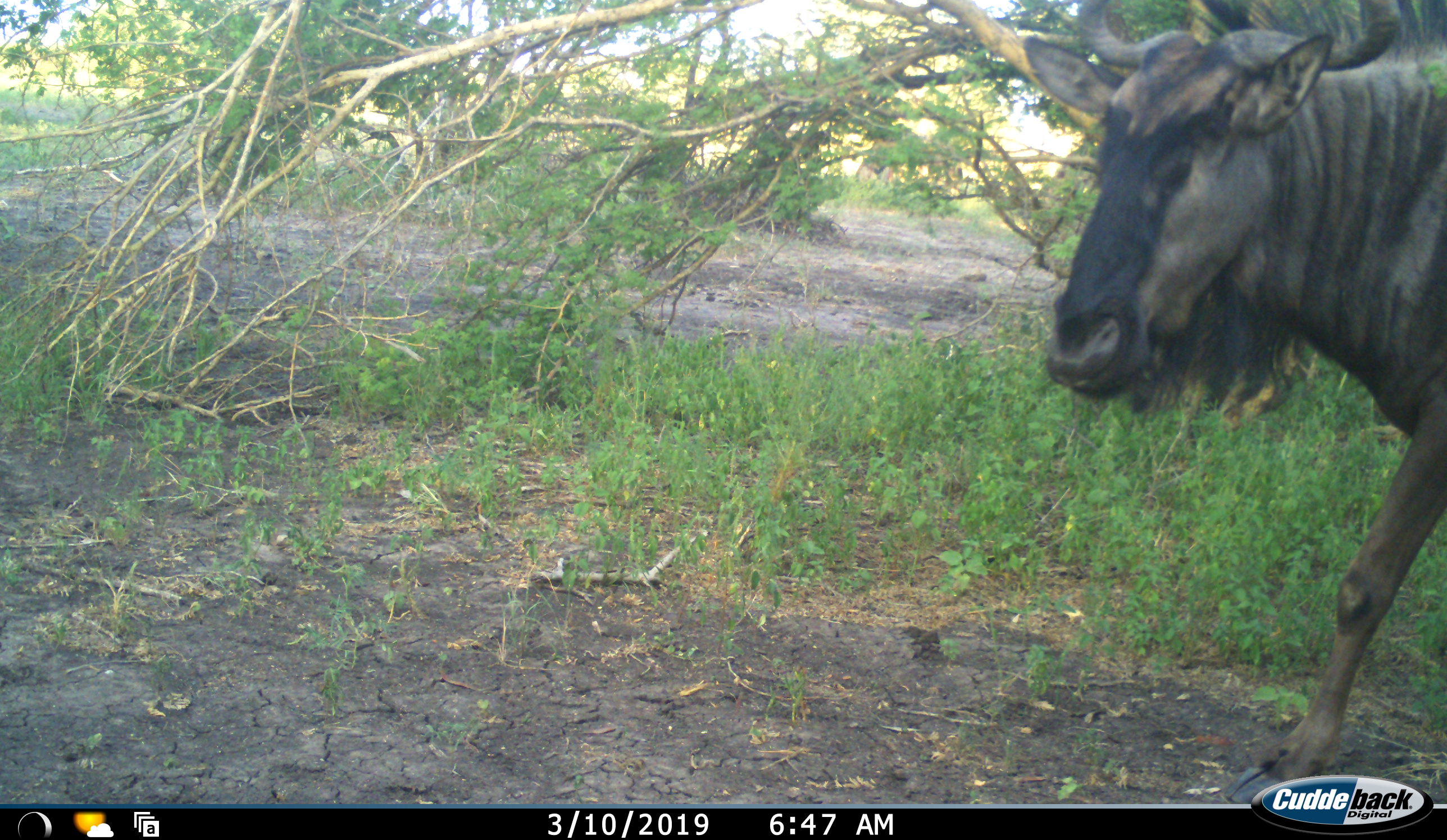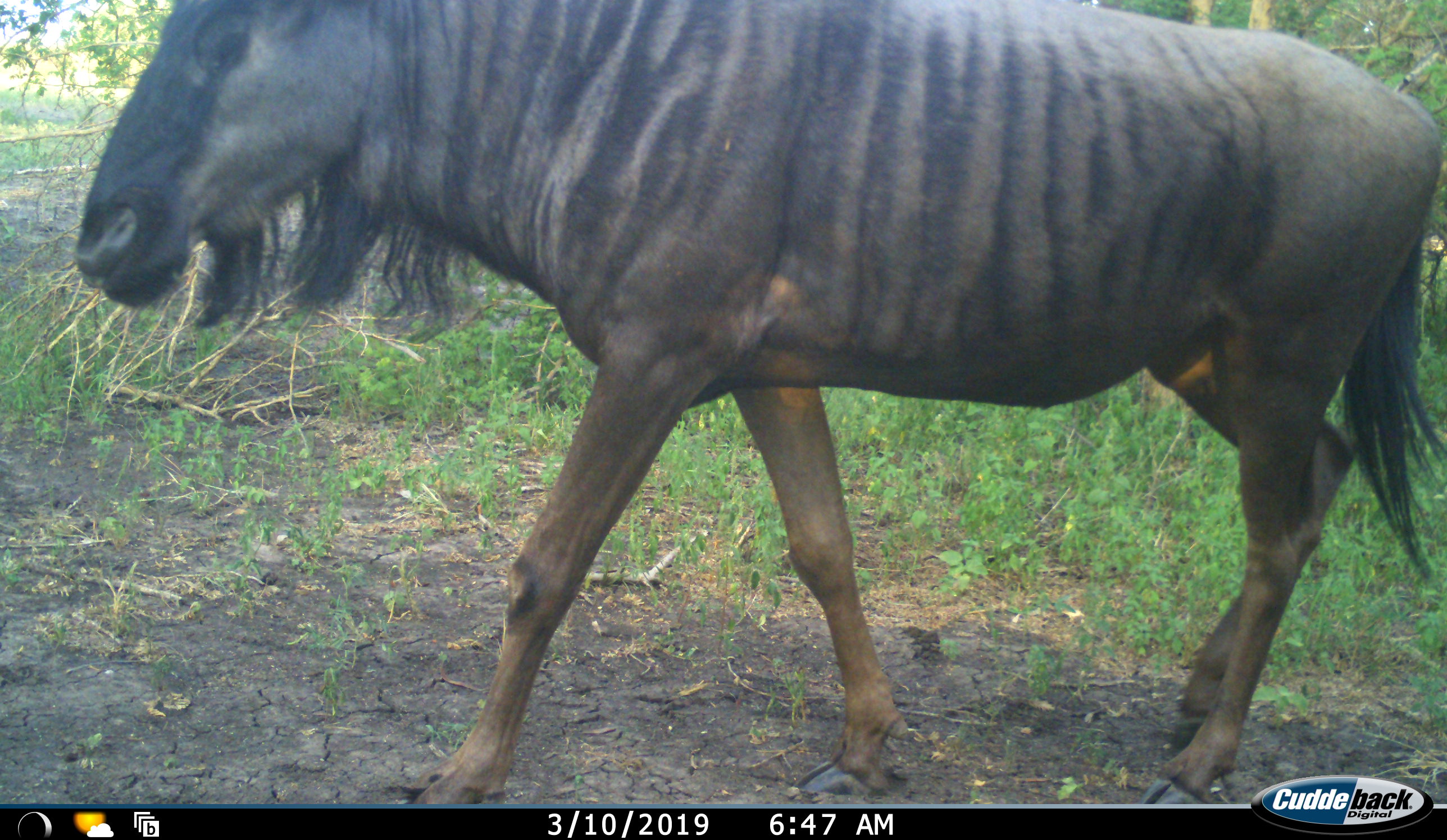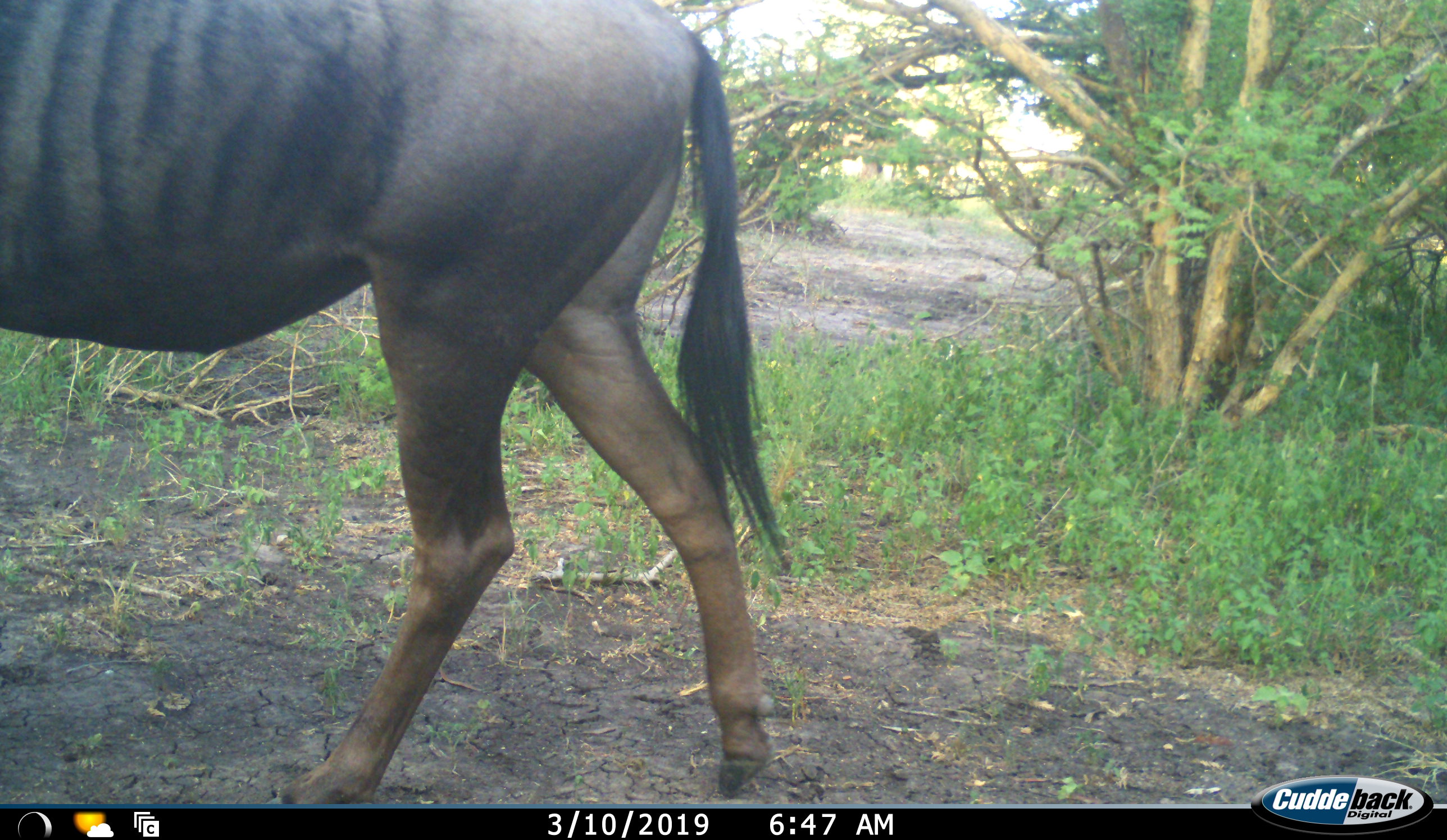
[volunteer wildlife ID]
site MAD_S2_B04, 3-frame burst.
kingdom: Animalia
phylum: Chordata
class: Mammalia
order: Artiodactyla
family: Bovidae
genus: Connochaetes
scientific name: Connochaetes taurinus taurinus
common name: blue wildebeest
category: wildebeestblue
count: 1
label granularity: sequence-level